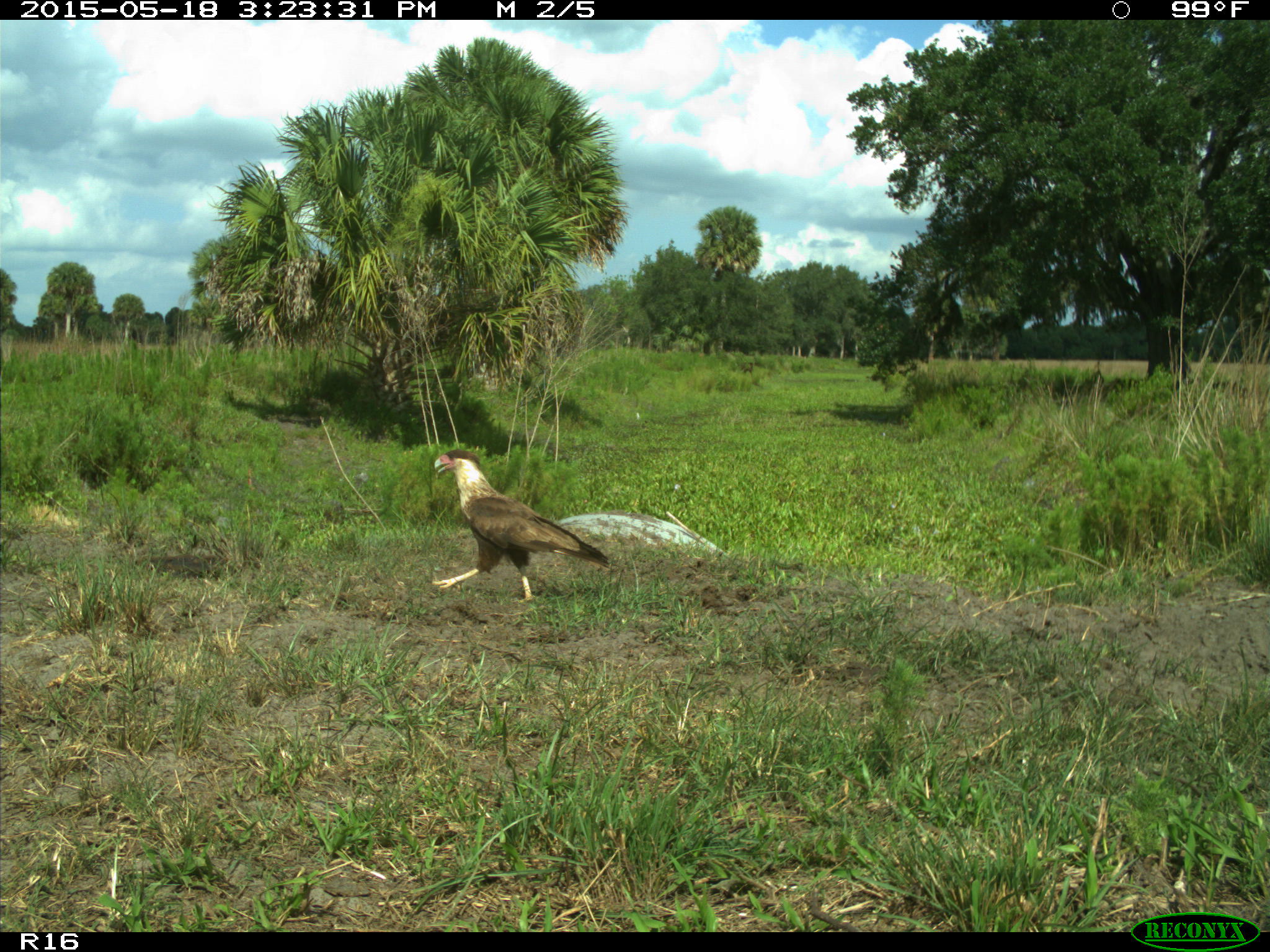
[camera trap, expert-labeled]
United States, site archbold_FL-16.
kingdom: Animalia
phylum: Chordata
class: Aves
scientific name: Aves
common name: birds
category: unidentified bird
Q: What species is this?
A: Unidentified bird (birds) (Aves).